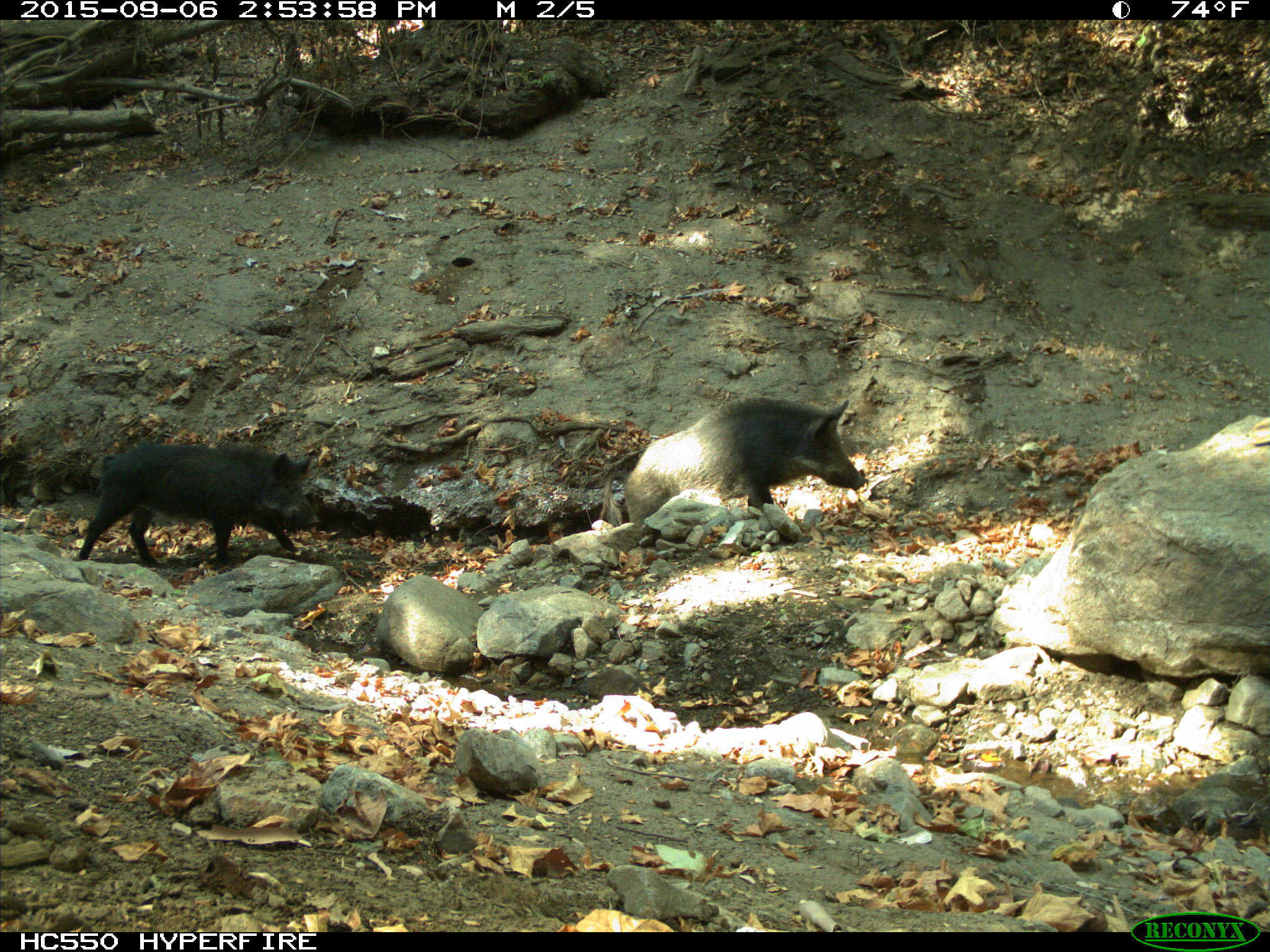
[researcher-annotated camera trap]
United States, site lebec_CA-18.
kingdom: Animalia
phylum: Chordata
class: Mammalia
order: Artiodactyla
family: Suidae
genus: Sus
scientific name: Sus scrofa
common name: wild boar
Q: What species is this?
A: Sus scrofa (wild boar).